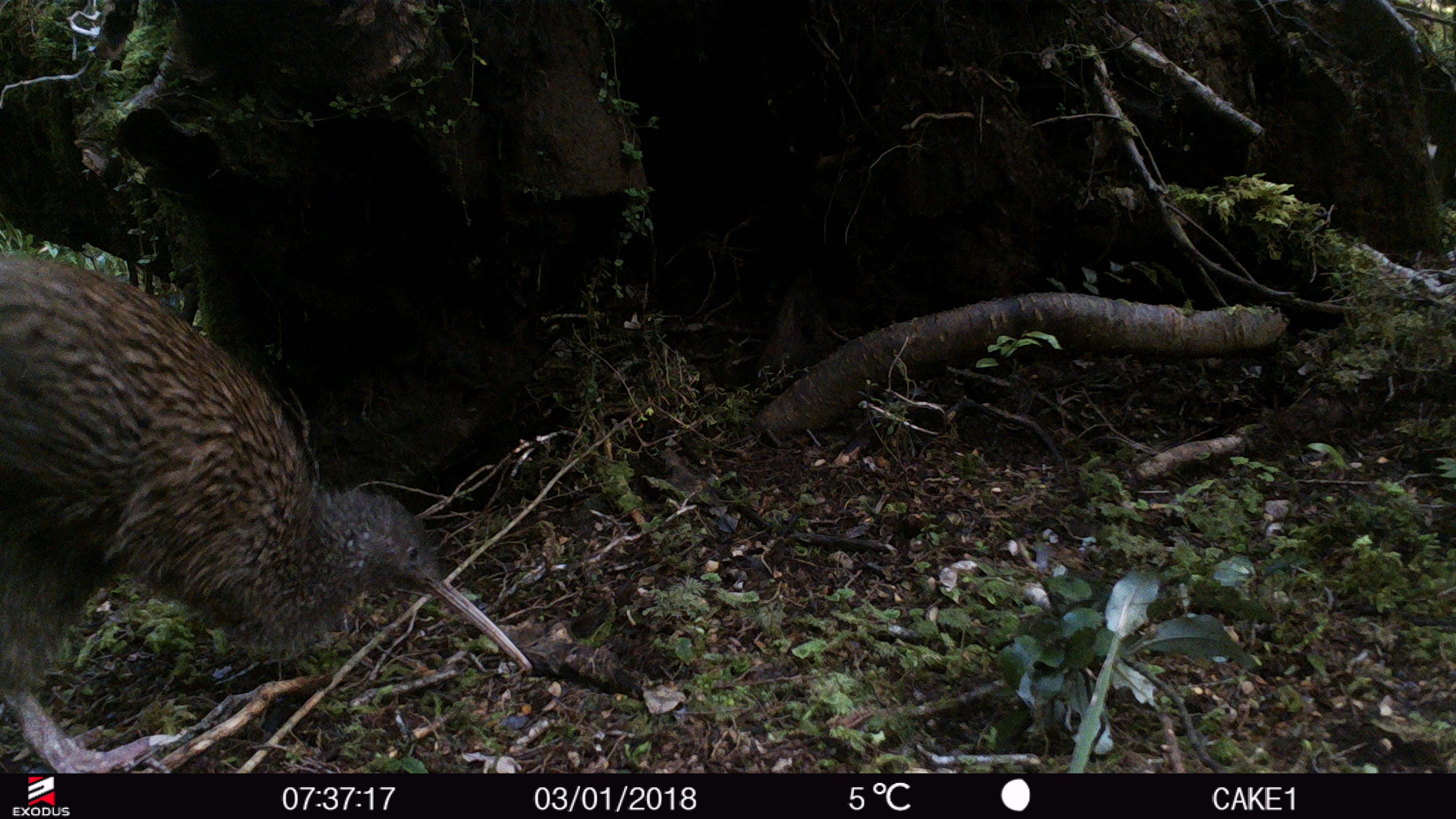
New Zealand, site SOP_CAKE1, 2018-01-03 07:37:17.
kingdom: Animalia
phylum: Chordata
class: Aves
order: Apterygiformes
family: Apterygidae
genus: Apteryx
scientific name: Apteryx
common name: kiwi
Kiwi (Apteryx).